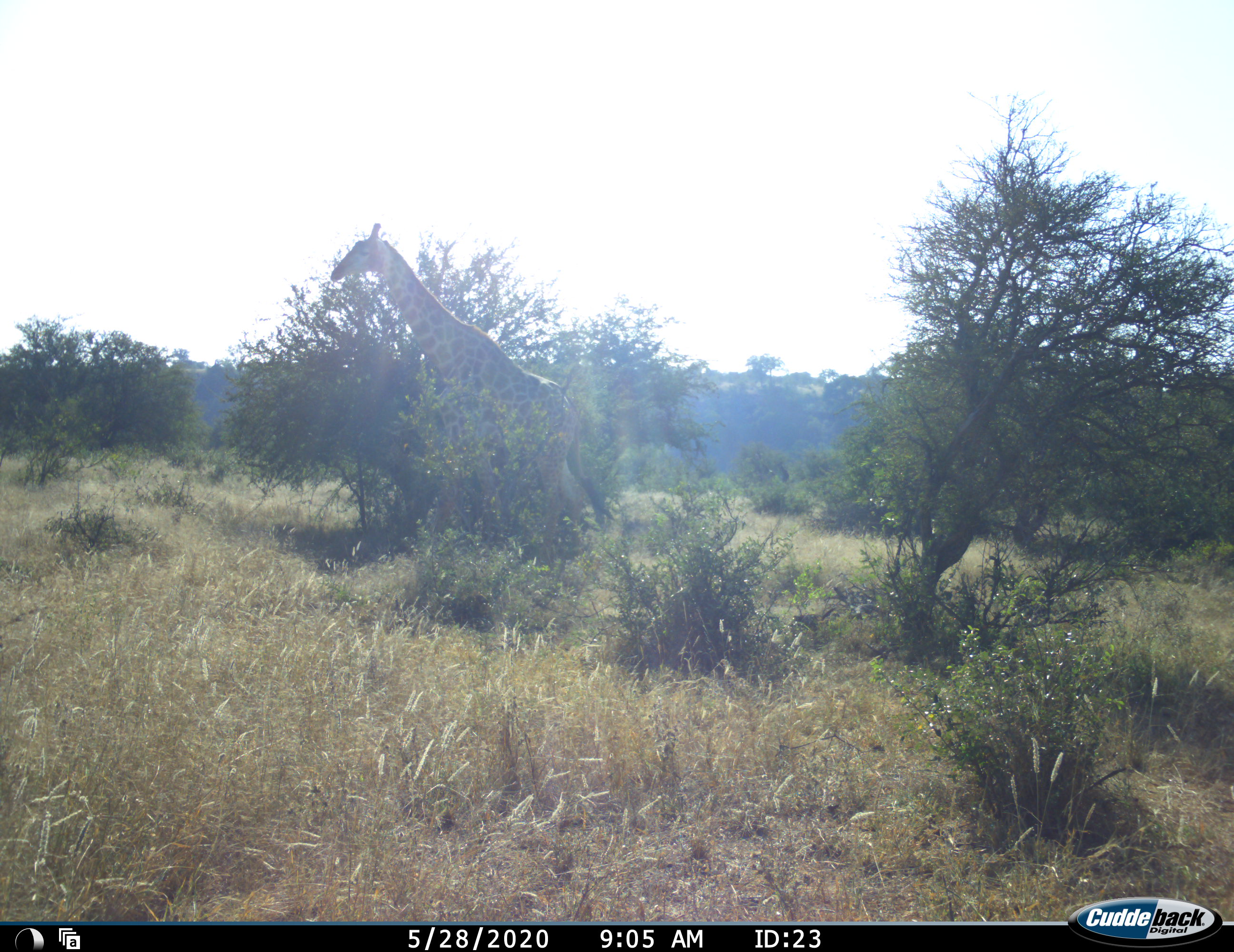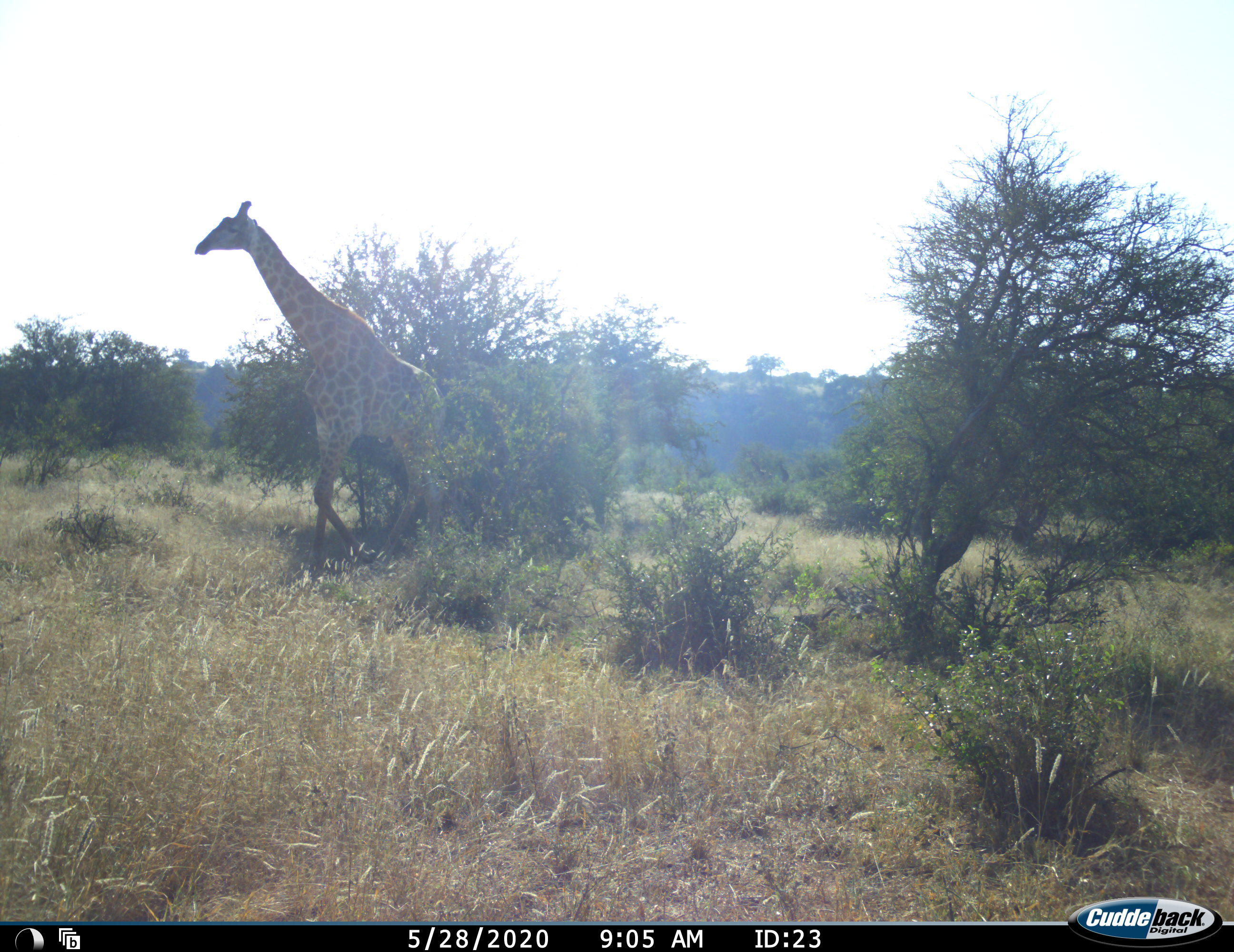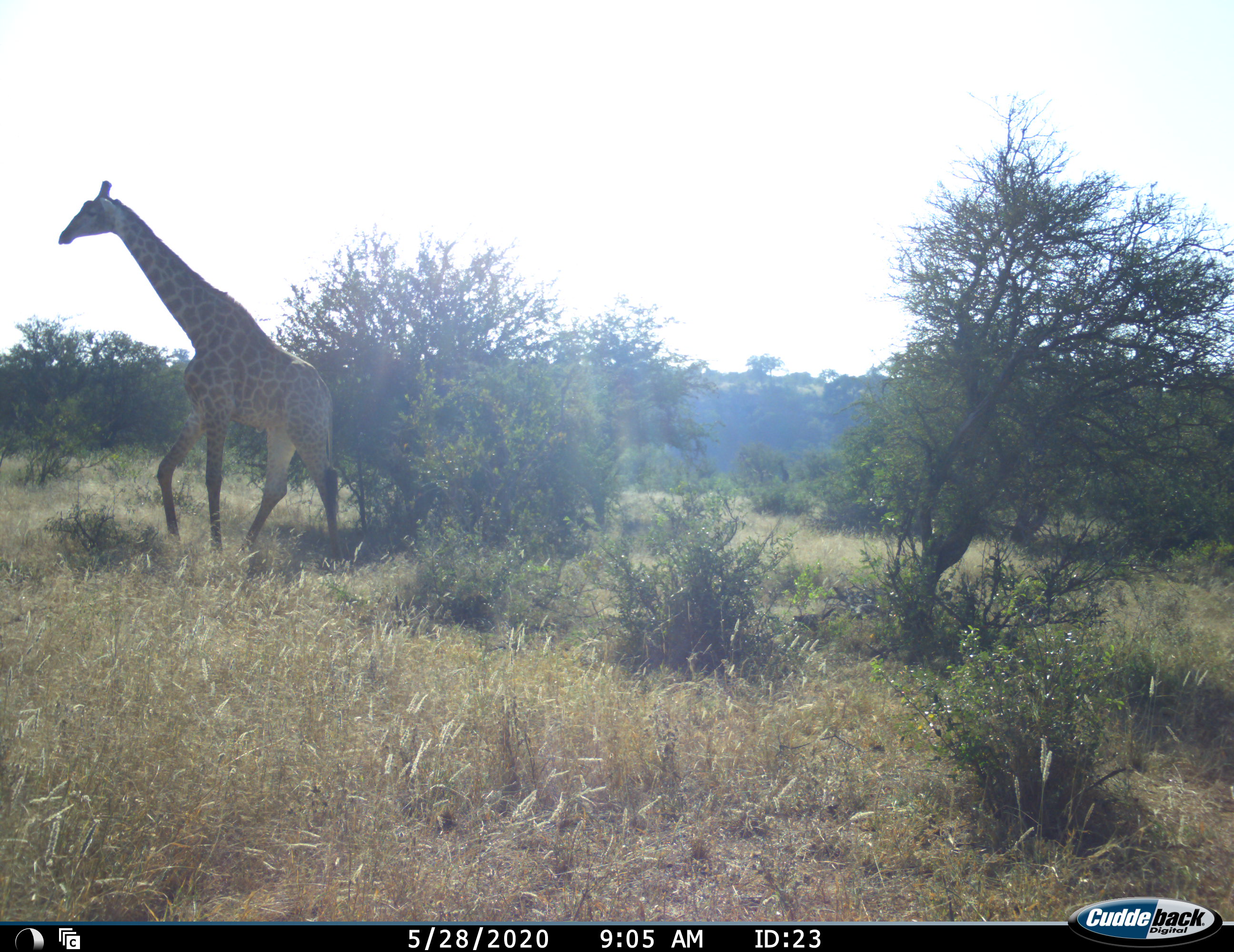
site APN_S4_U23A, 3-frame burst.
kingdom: Animalia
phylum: Chordata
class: Mammalia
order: Artiodactyla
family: Giraffidae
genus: Giraffa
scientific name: Giraffa camelopardalis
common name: giraffe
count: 1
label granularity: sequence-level